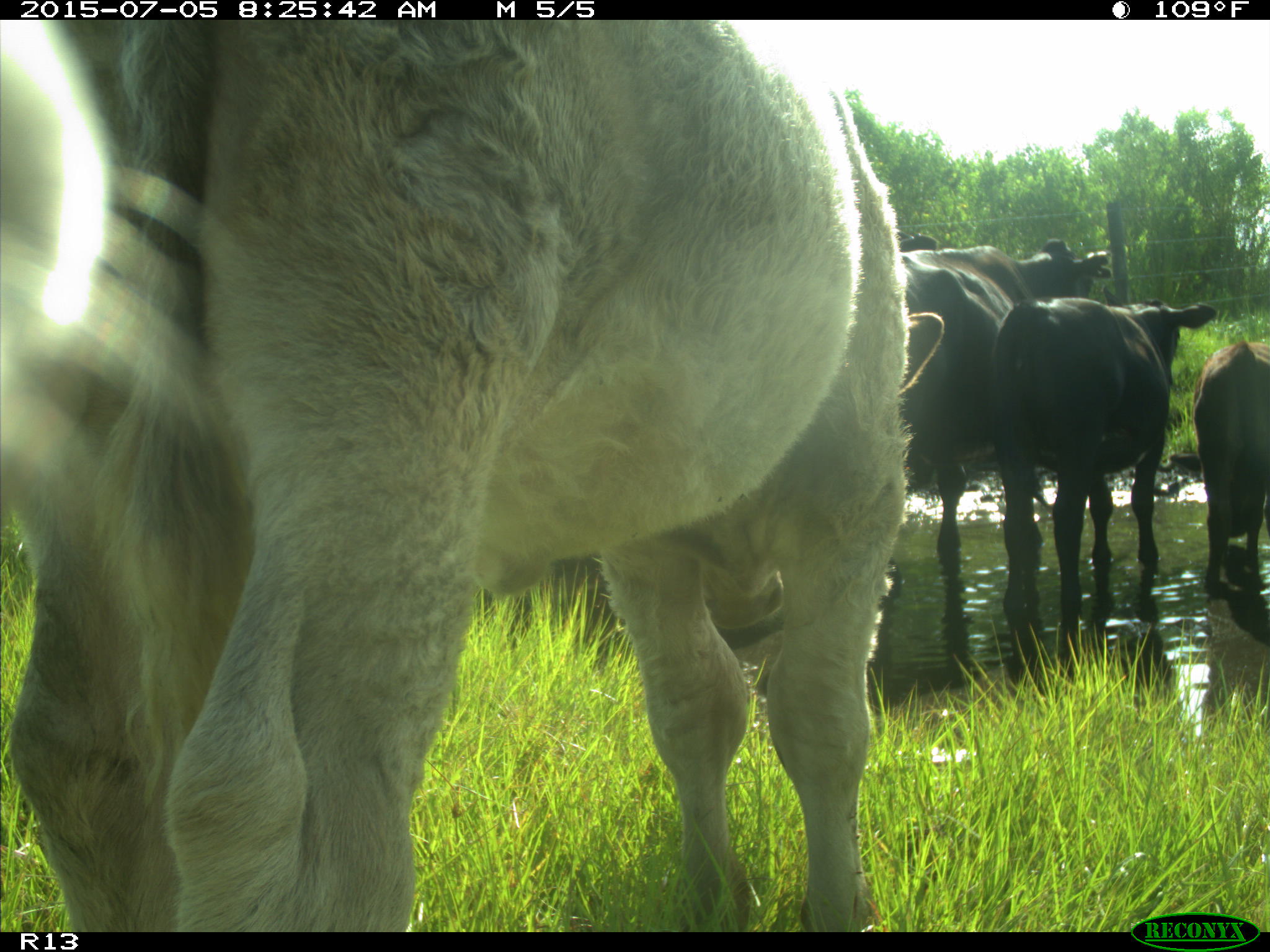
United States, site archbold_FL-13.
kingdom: Animalia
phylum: Chordata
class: Mammalia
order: Artiodactyla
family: Bovidae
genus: Bos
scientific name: Bos taurus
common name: domestic cow